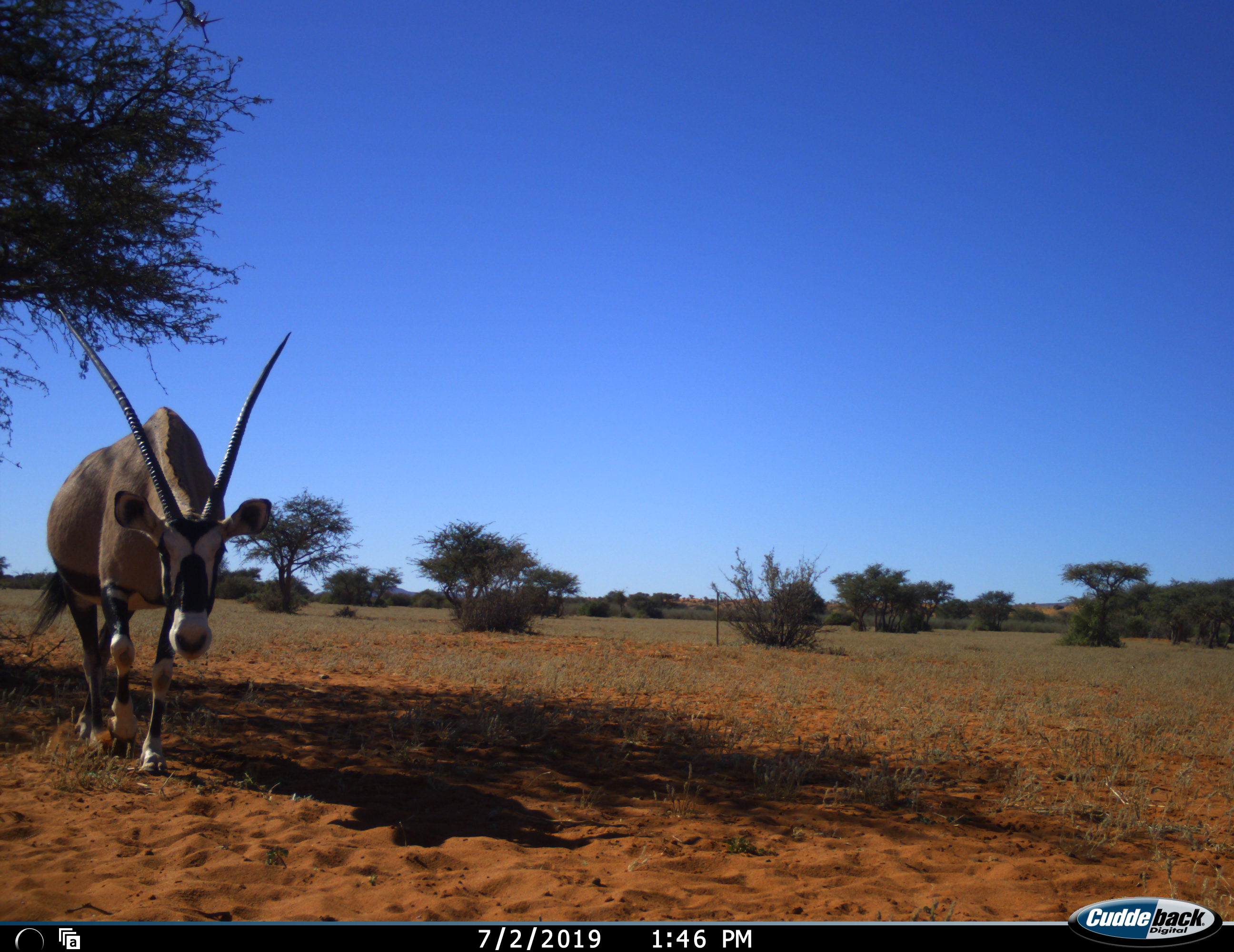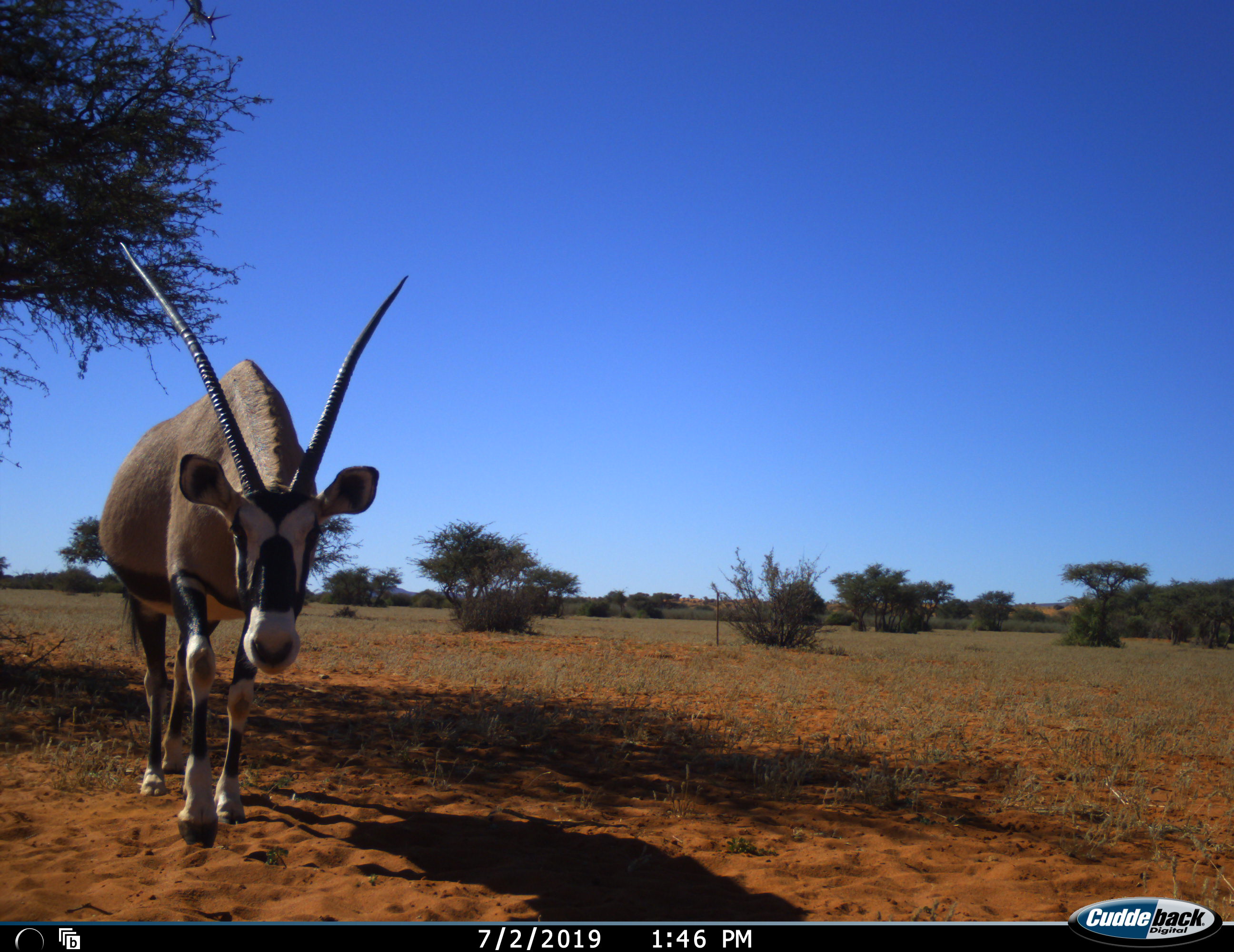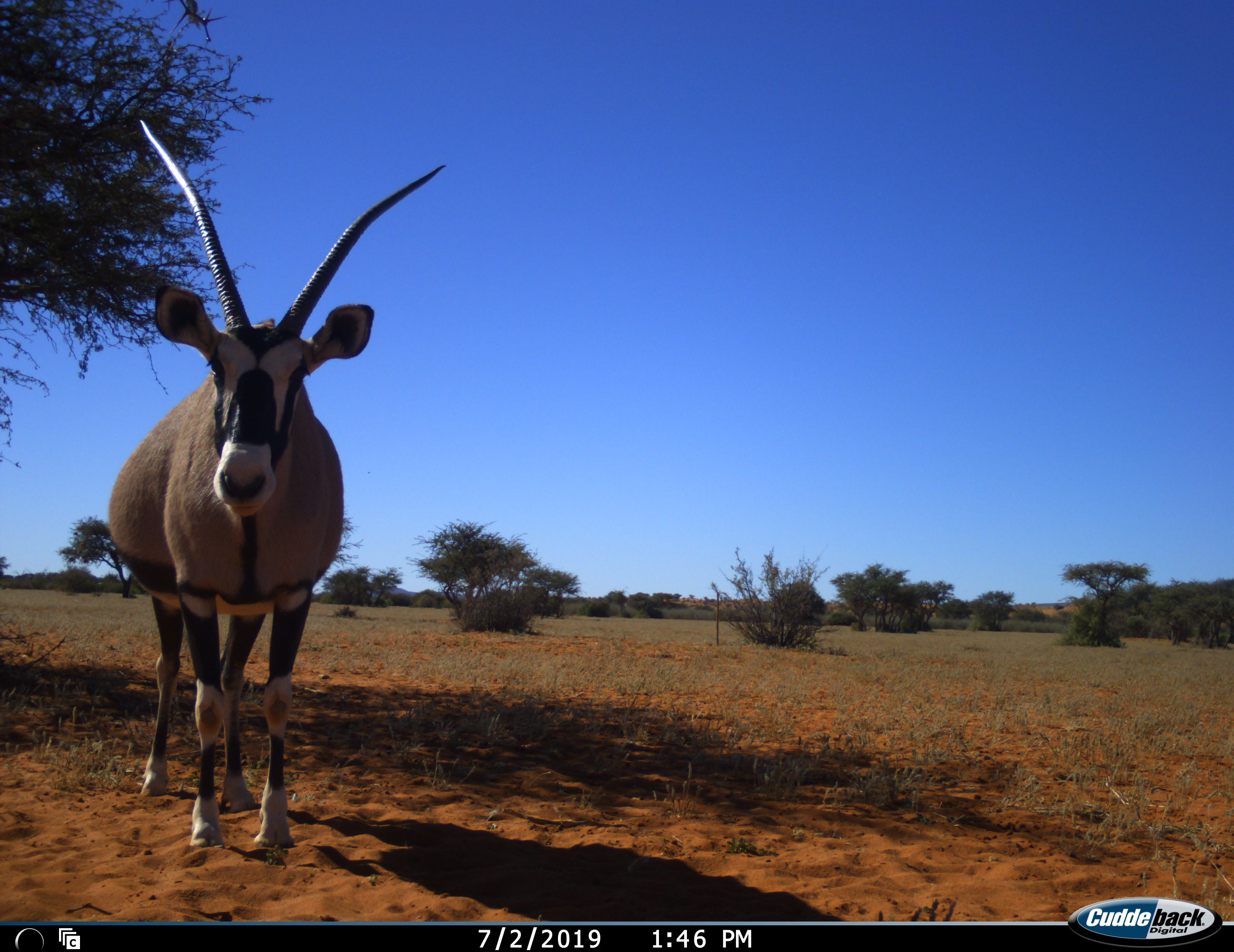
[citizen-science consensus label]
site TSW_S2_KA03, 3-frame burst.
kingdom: Animalia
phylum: Chordata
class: Mammalia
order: Artiodactyla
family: Bovidae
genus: Oryx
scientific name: Oryx gazella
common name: gemsbok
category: oryx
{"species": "oryx (gemsbok) (Oryx gazella)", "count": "1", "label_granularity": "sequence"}